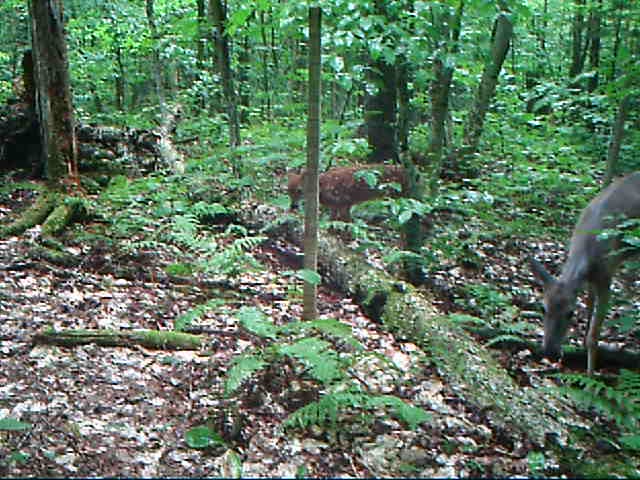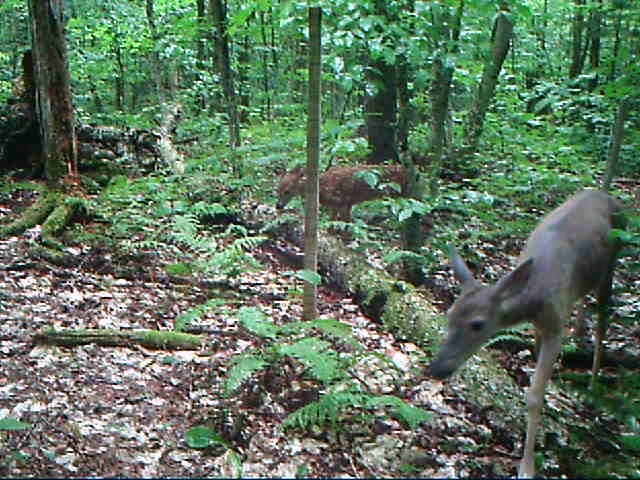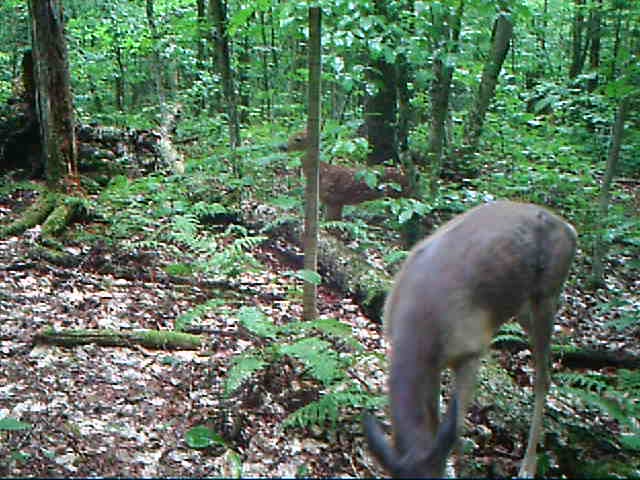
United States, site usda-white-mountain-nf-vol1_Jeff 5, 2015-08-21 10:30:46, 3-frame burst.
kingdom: Animalia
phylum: Chordata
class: Mammalia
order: Artiodactyla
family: Cervidae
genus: Odocoileus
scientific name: Odocoileus virginianus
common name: white-tailed deer